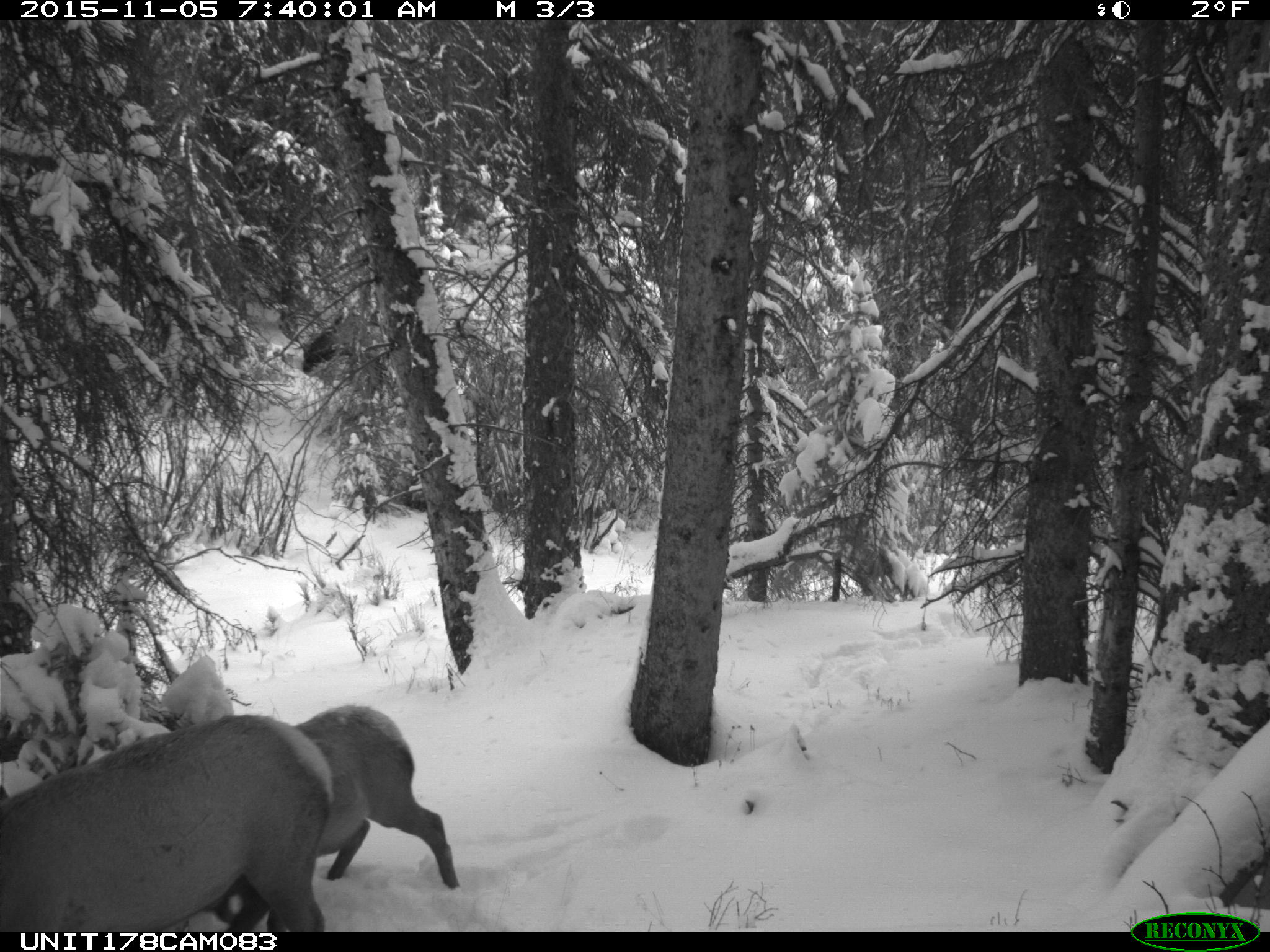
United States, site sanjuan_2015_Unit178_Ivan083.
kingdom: Animalia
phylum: Chordata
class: Mammalia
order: Artiodactyla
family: Cervidae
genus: Cervus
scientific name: Cervus elaphus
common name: red deer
Cervus elaphus (red deer).